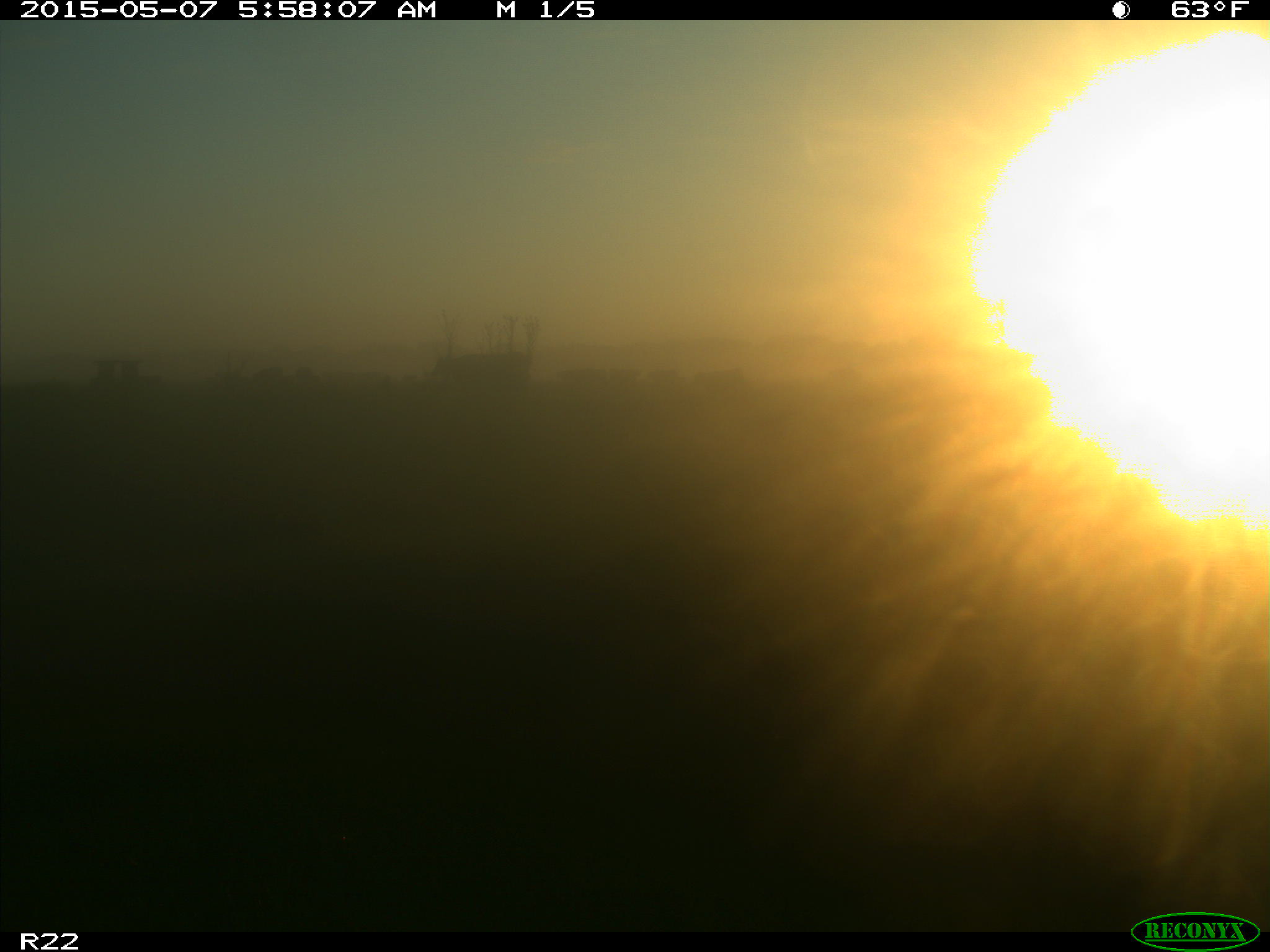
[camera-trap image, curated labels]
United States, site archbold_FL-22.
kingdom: Animalia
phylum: Chordata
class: Mammalia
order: Artiodactyla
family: Bovidae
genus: Bos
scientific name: Bos taurus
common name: domestic cow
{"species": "Bos taurus (domestic cow)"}